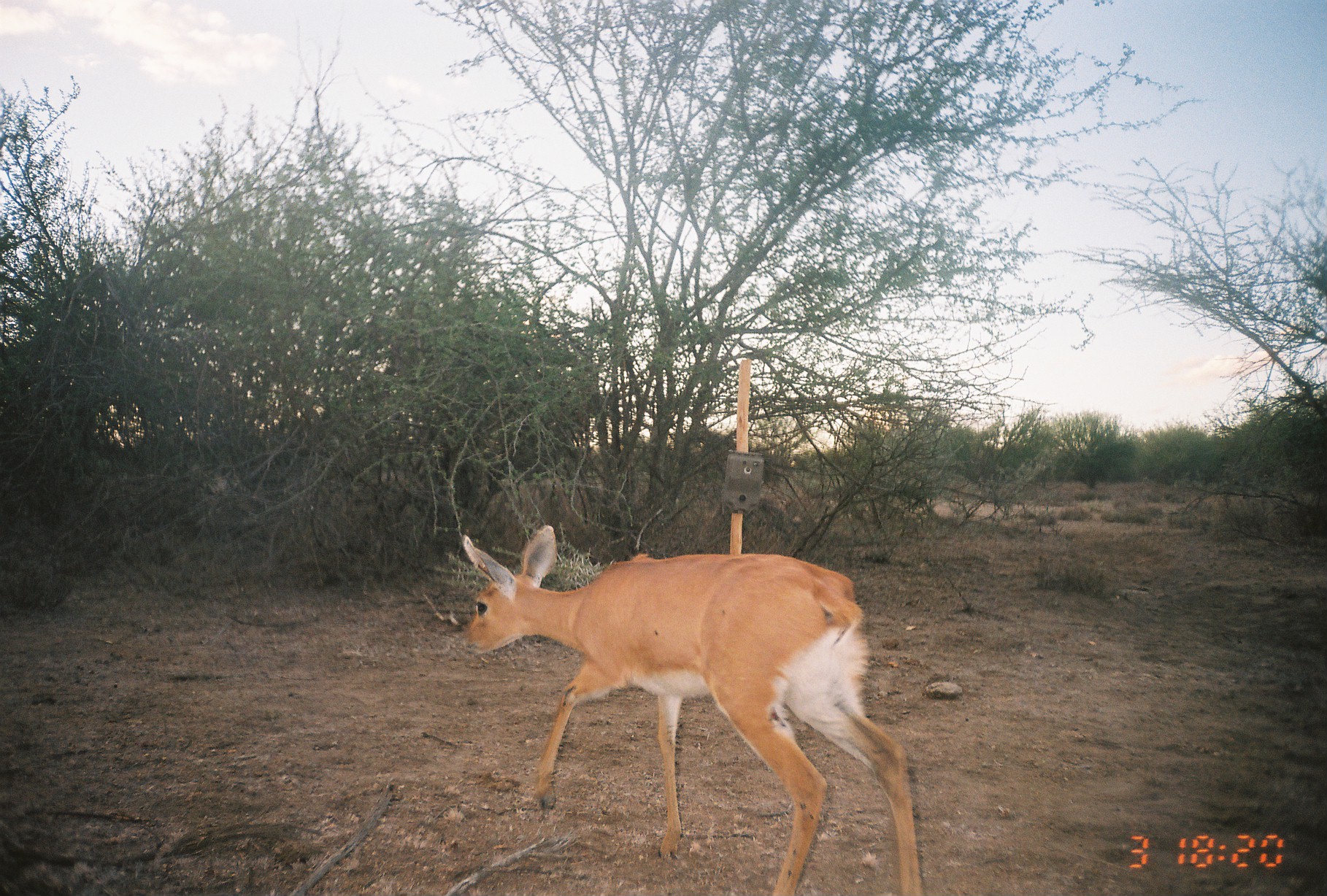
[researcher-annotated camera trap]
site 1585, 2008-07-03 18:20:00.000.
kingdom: Animalia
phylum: Chordata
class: Mammalia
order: Artiodactyla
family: Bovidae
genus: Raphicerus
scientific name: Raphicerus campestris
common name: steenbok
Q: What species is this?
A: Raphicerus campestris (steenbok).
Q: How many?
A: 1.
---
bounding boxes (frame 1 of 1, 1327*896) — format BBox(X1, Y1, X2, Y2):
raphicerus campestris: BBox(457, 524, 923, 893)